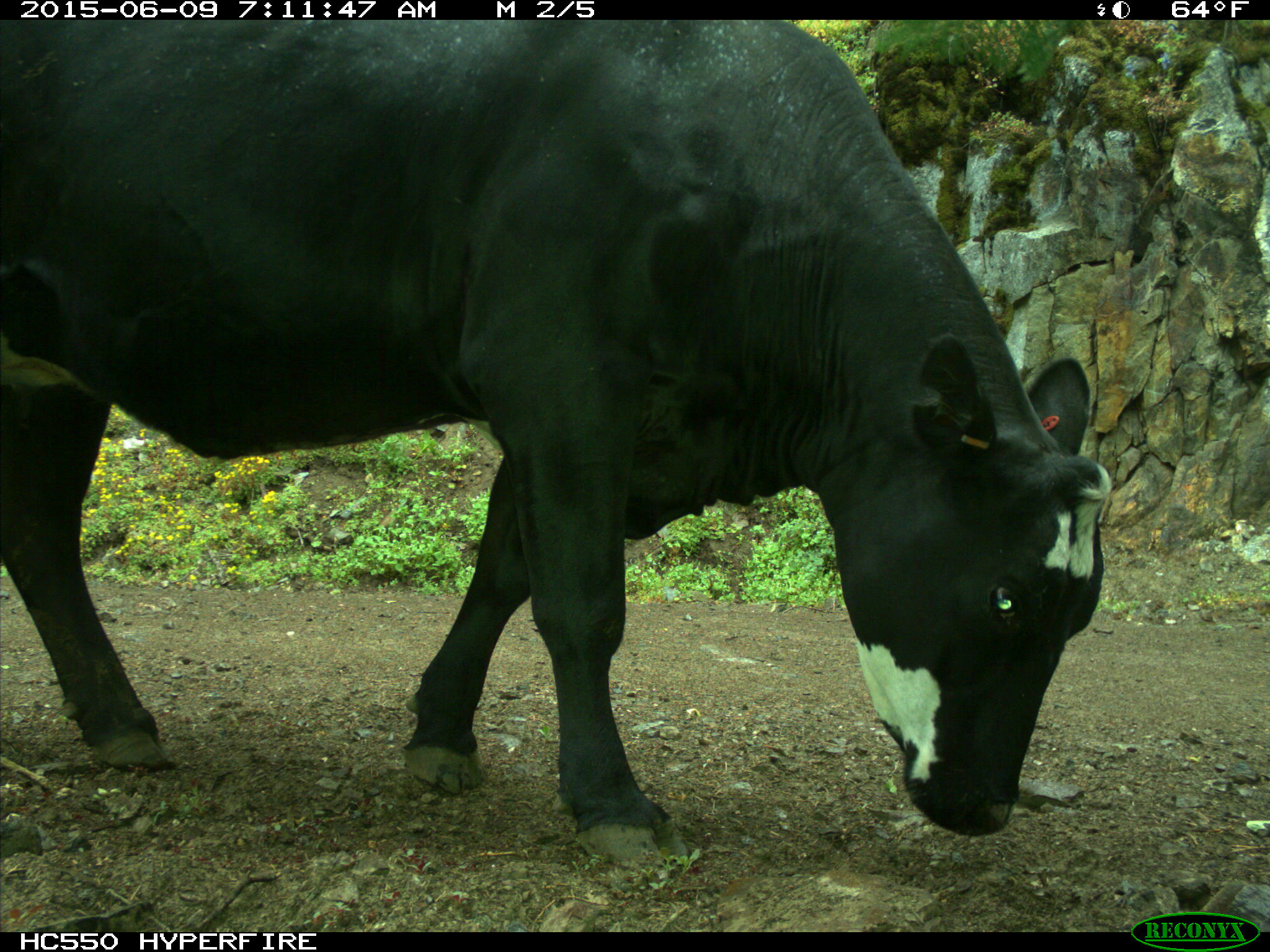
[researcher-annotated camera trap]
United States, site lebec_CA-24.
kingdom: Animalia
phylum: Chordata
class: Mammalia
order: Artiodactyla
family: Bovidae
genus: Bos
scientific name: Bos taurus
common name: domestic cow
Bos taurus (domestic cow).